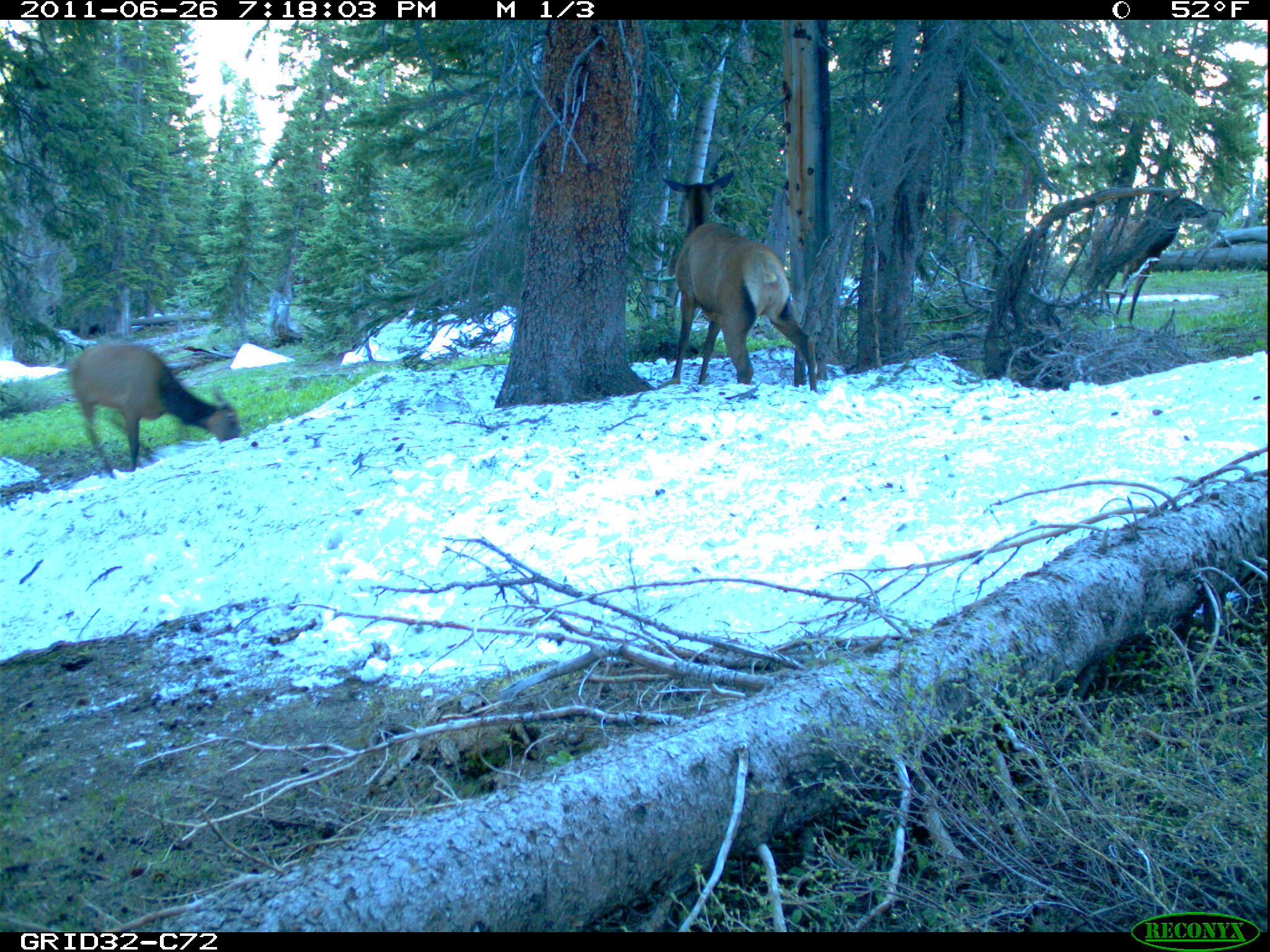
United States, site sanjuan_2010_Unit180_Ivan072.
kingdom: Animalia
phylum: Chordata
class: Mammalia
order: Artiodactyla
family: Cervidae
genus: Cervus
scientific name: Cervus elaphus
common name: red deer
Cervus elaphus (red deer).